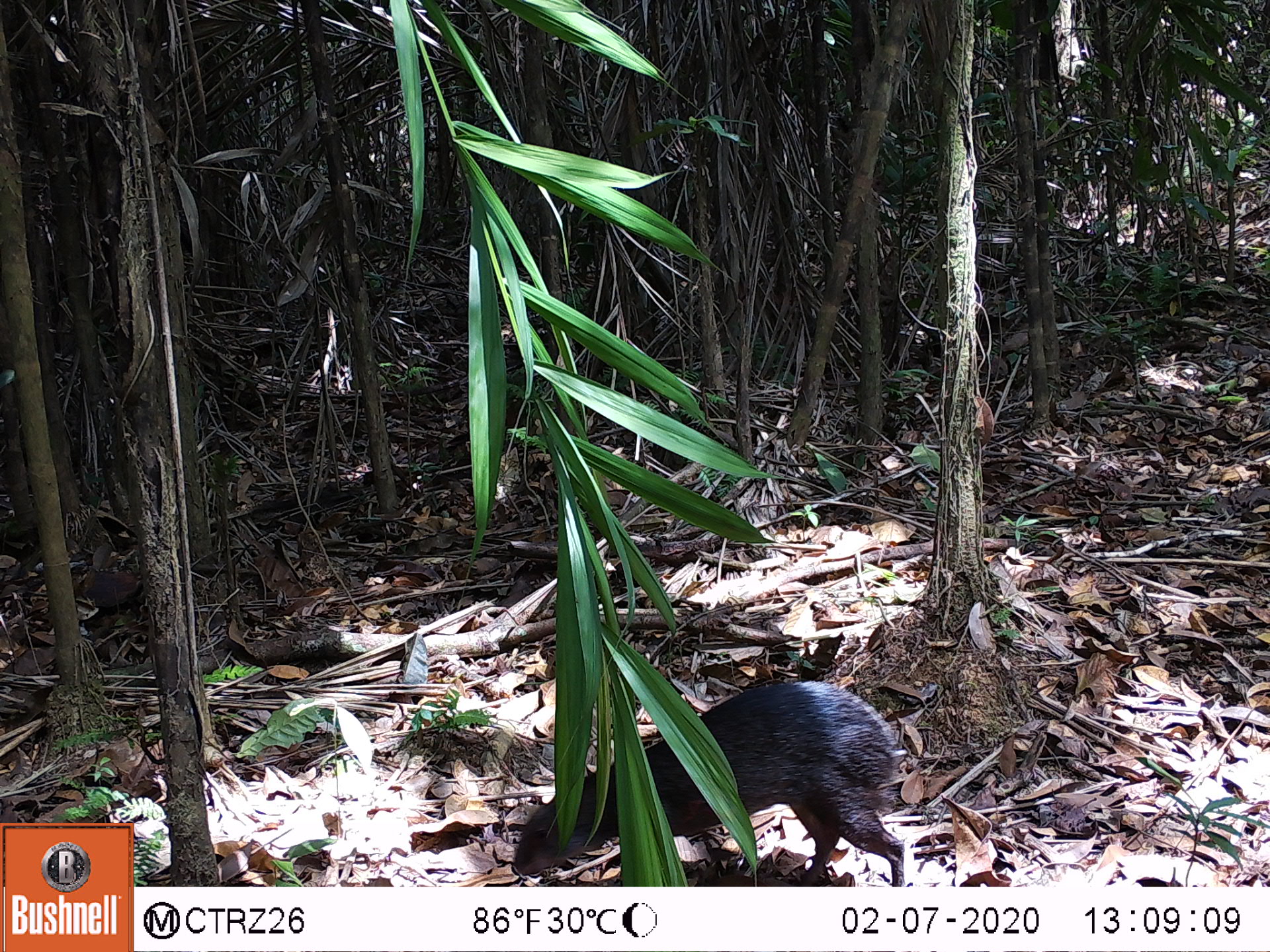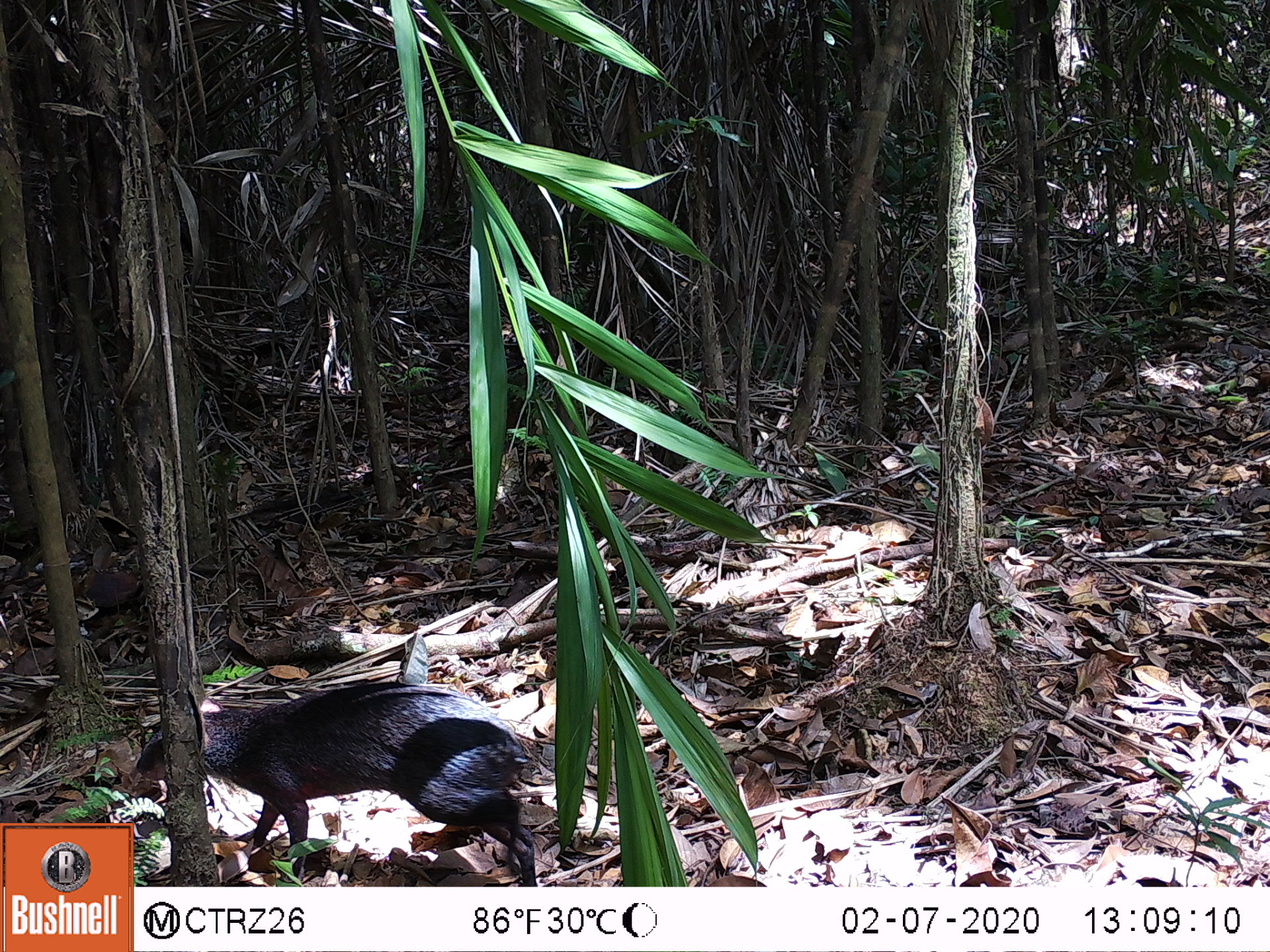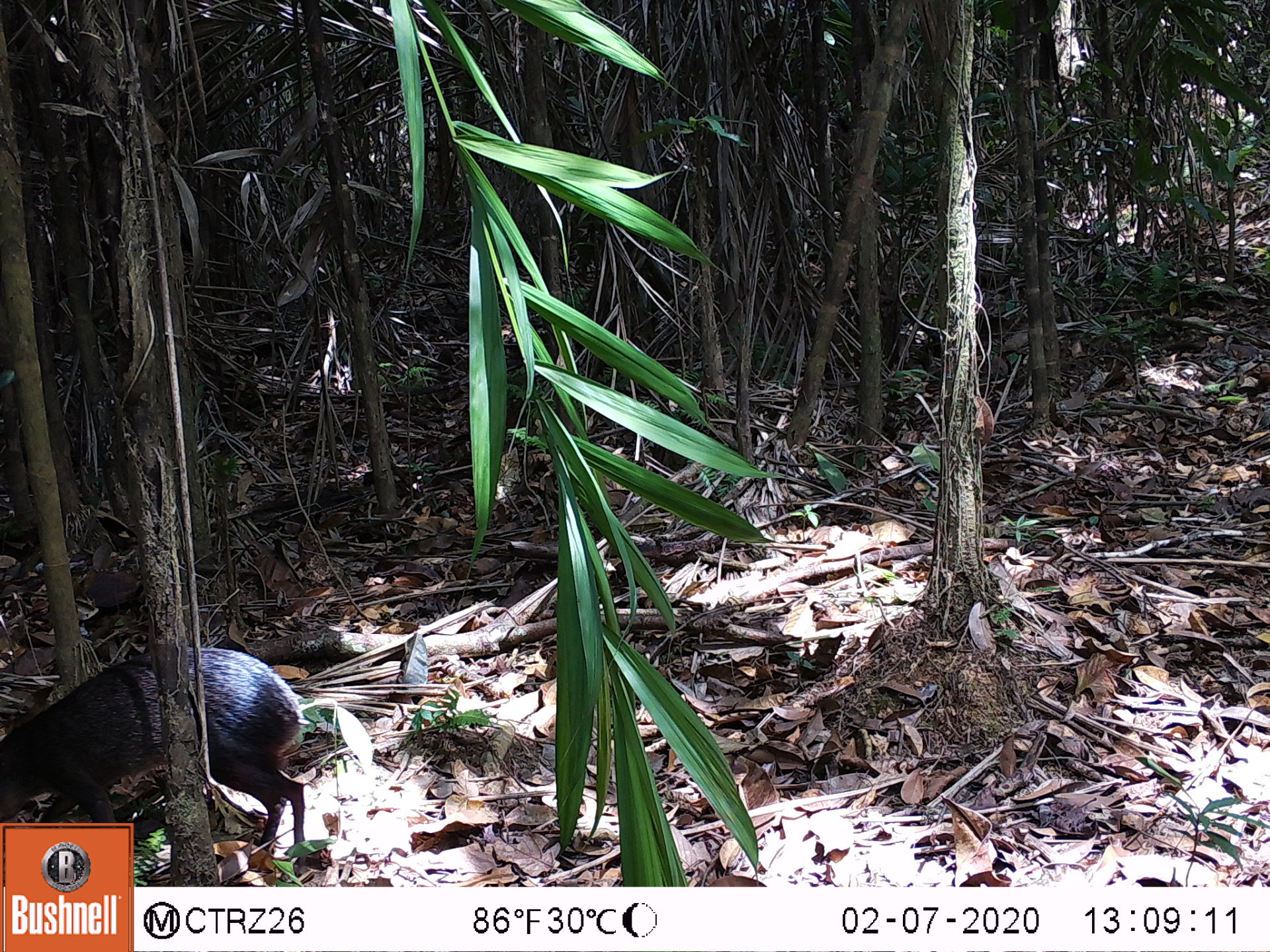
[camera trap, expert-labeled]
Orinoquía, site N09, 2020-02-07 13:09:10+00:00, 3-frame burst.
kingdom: Animalia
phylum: Chordata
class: Mammalia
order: Rodentia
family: Dasyproctidae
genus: Dasyprocta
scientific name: Dasyprocta fuliginosa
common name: black agouti